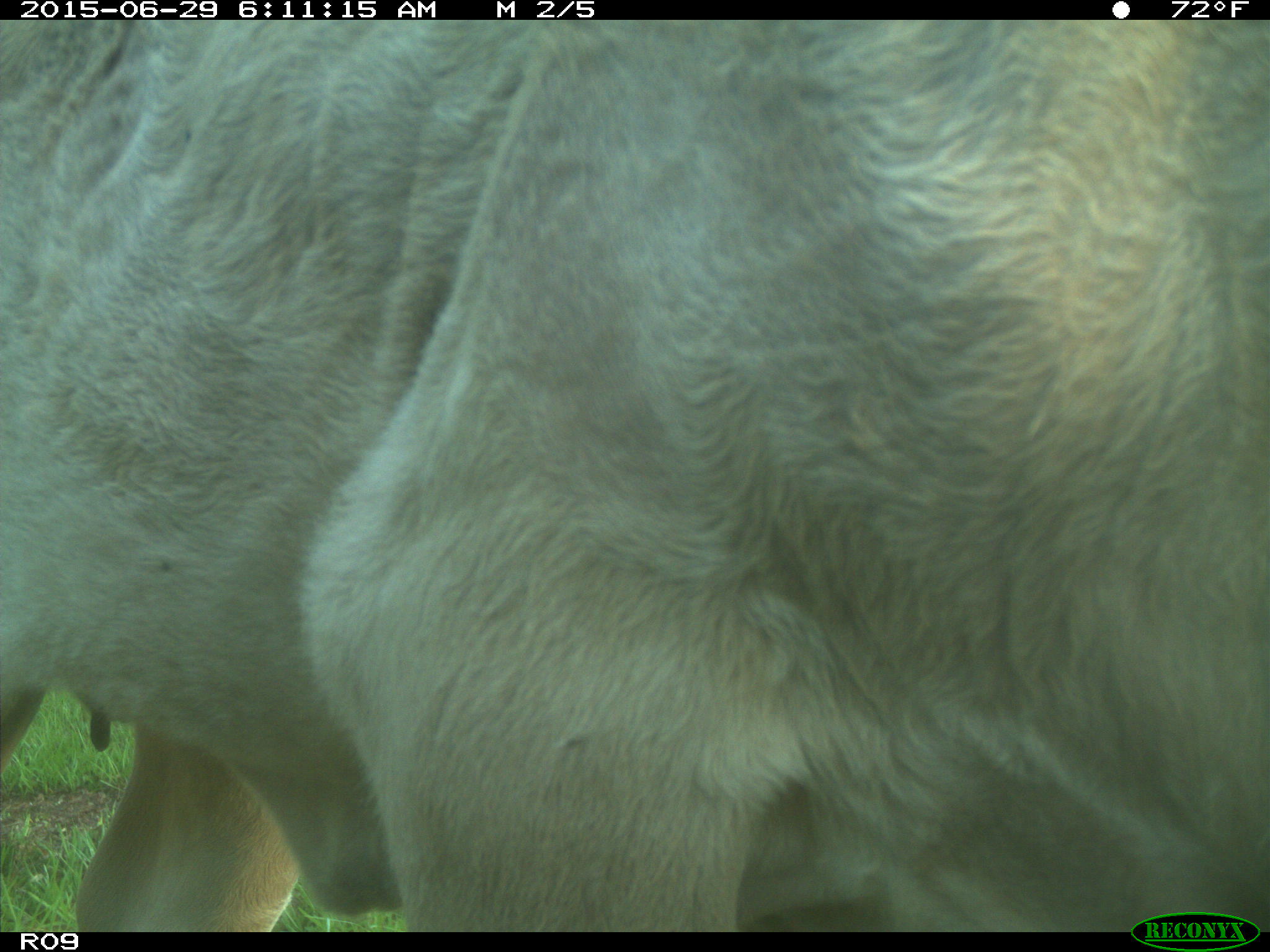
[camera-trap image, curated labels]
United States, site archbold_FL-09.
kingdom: Animalia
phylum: Chordata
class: Mammalia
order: Artiodactyla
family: Bovidae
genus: Bos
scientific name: Bos taurus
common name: domestic cow